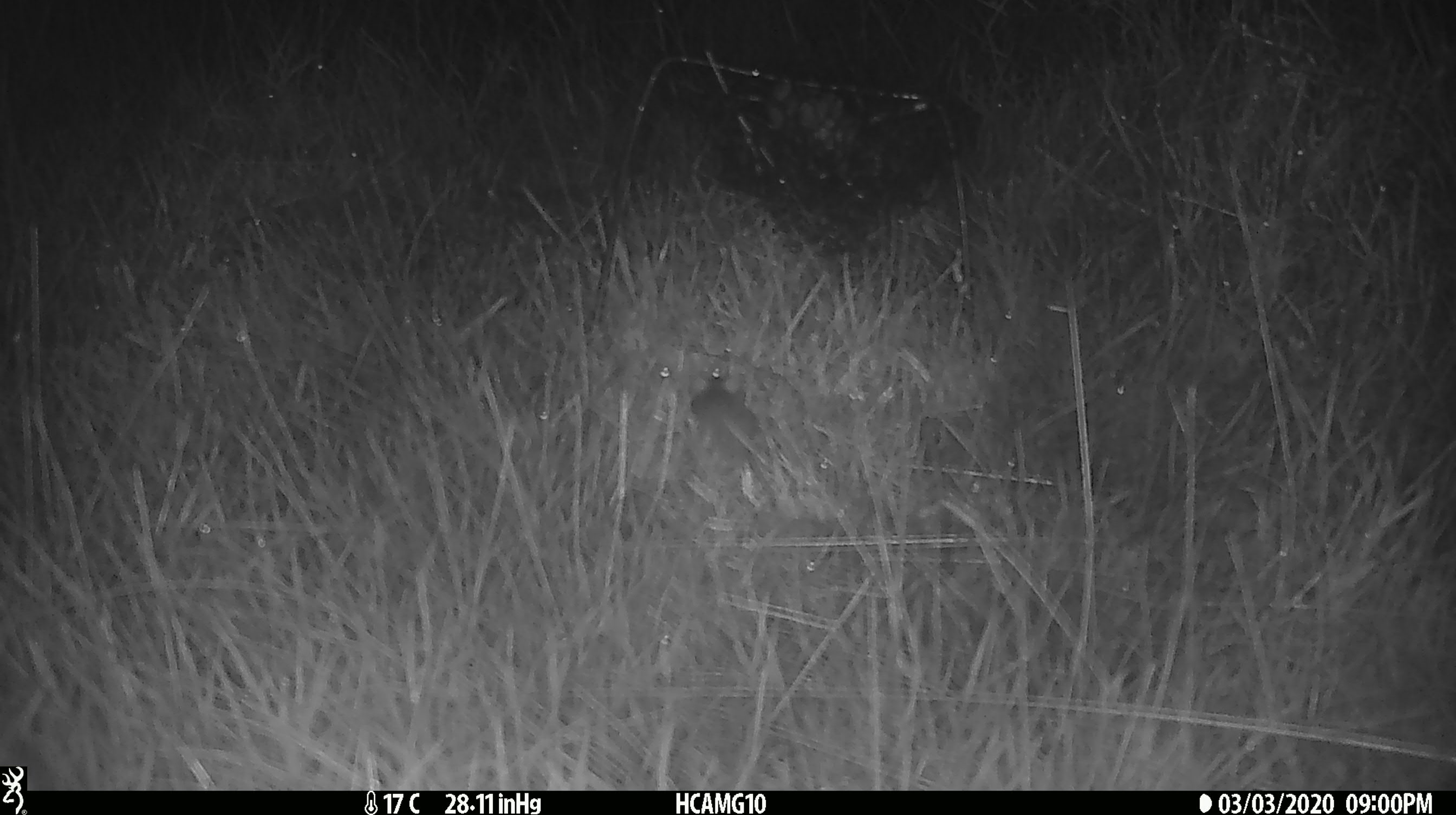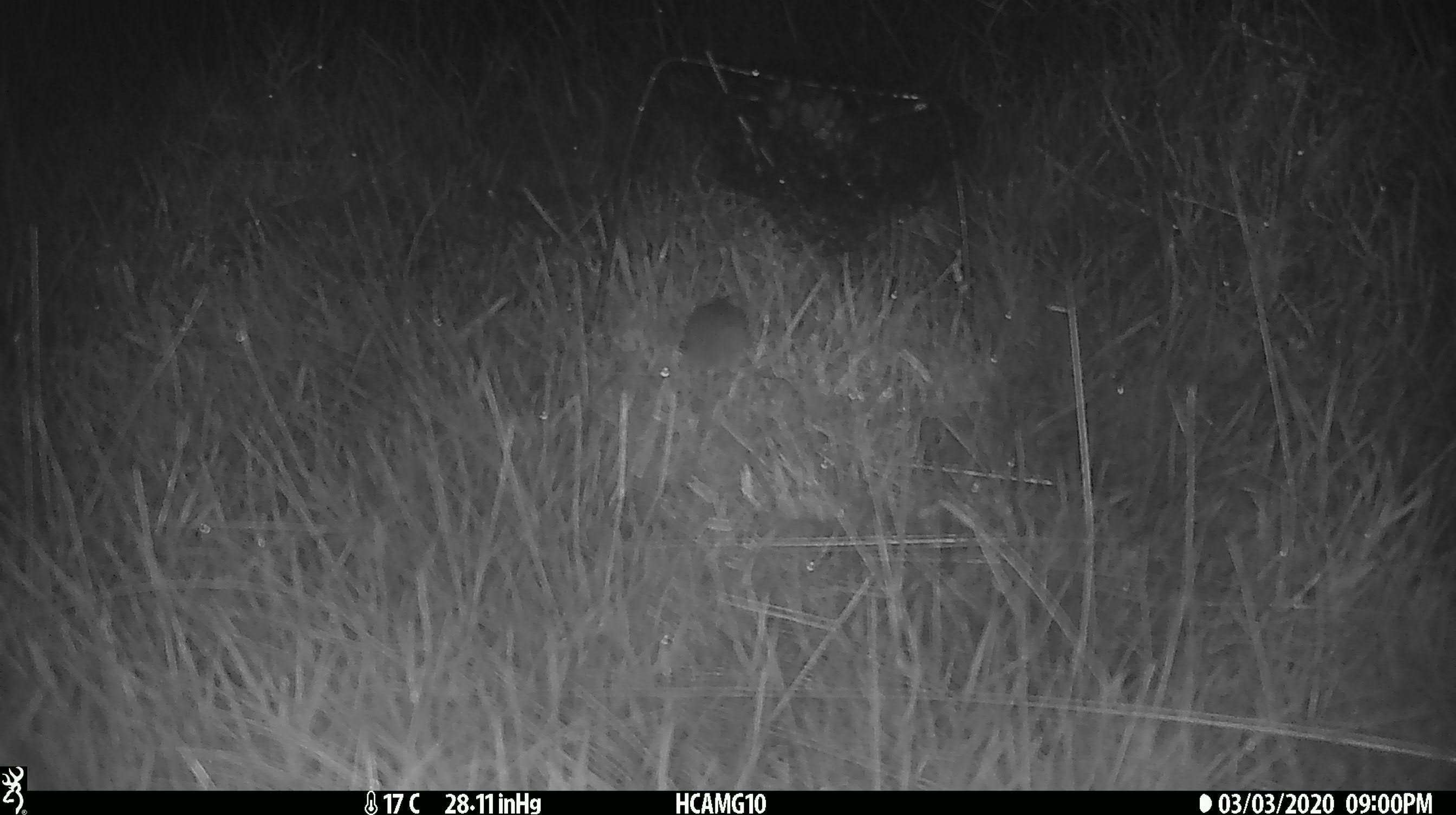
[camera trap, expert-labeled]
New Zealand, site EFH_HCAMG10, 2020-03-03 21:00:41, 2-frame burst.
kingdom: Animalia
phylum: Chordata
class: Mammalia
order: Rodentia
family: Muridae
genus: Mus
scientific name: Mus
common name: mouse